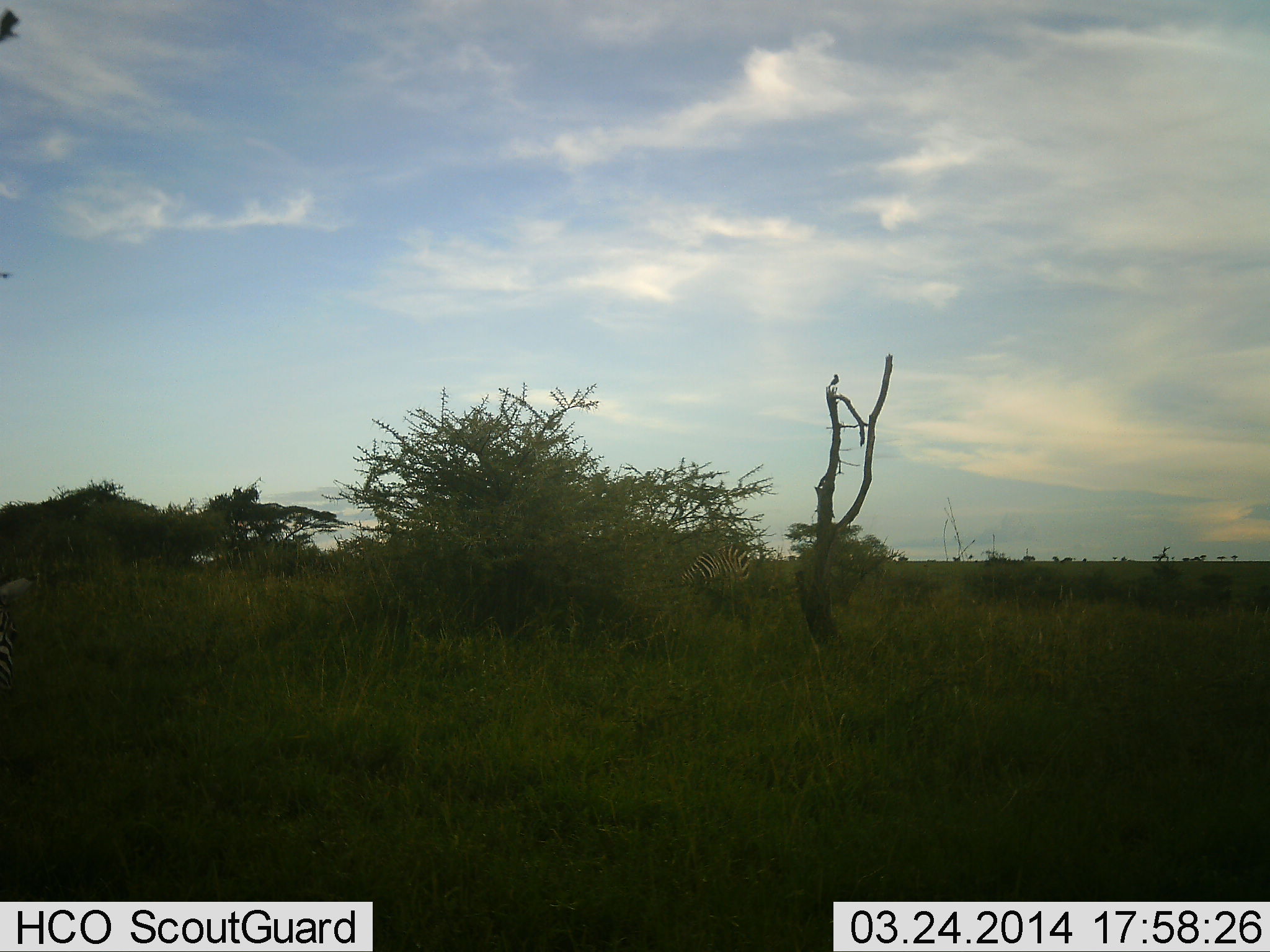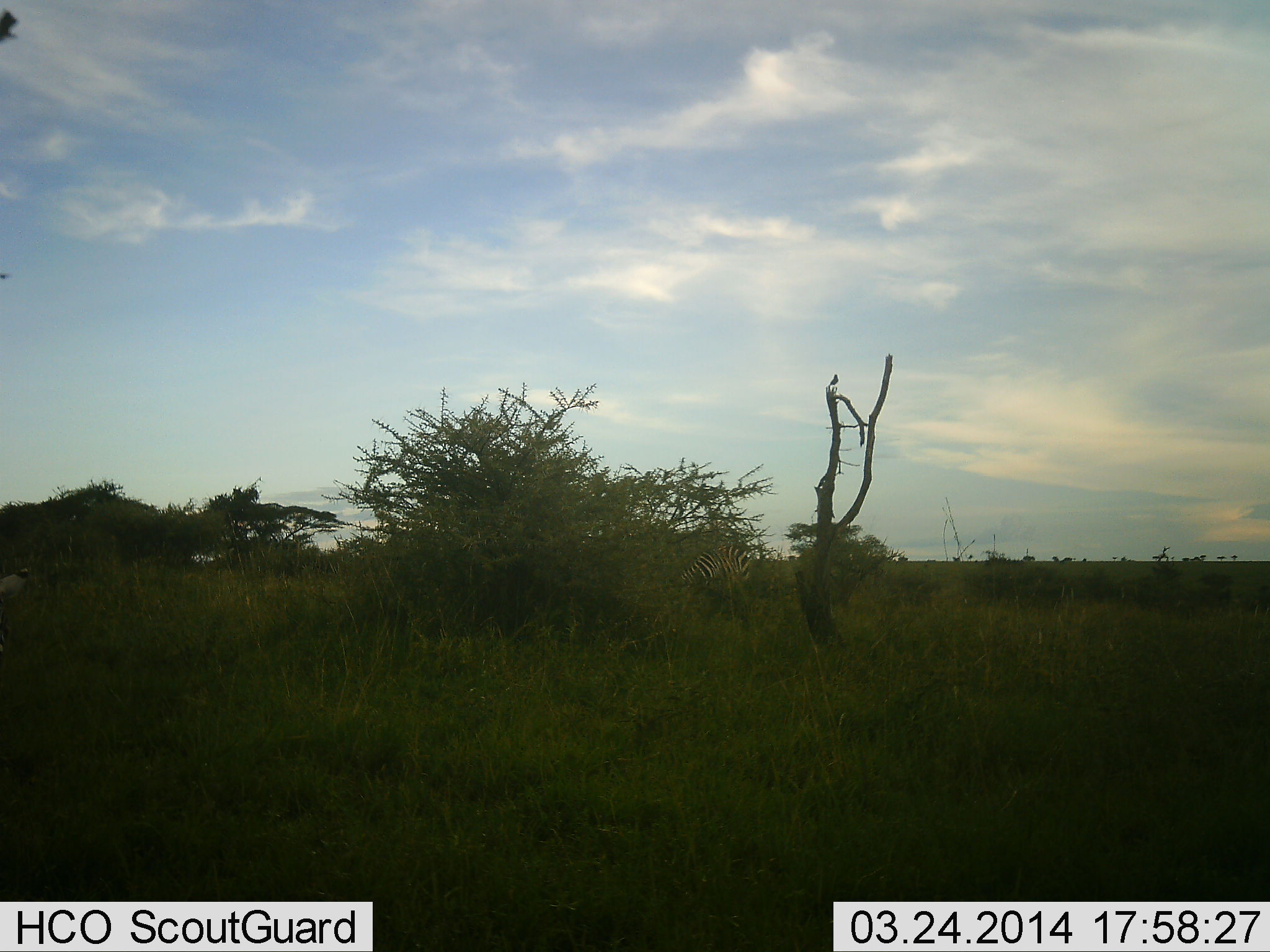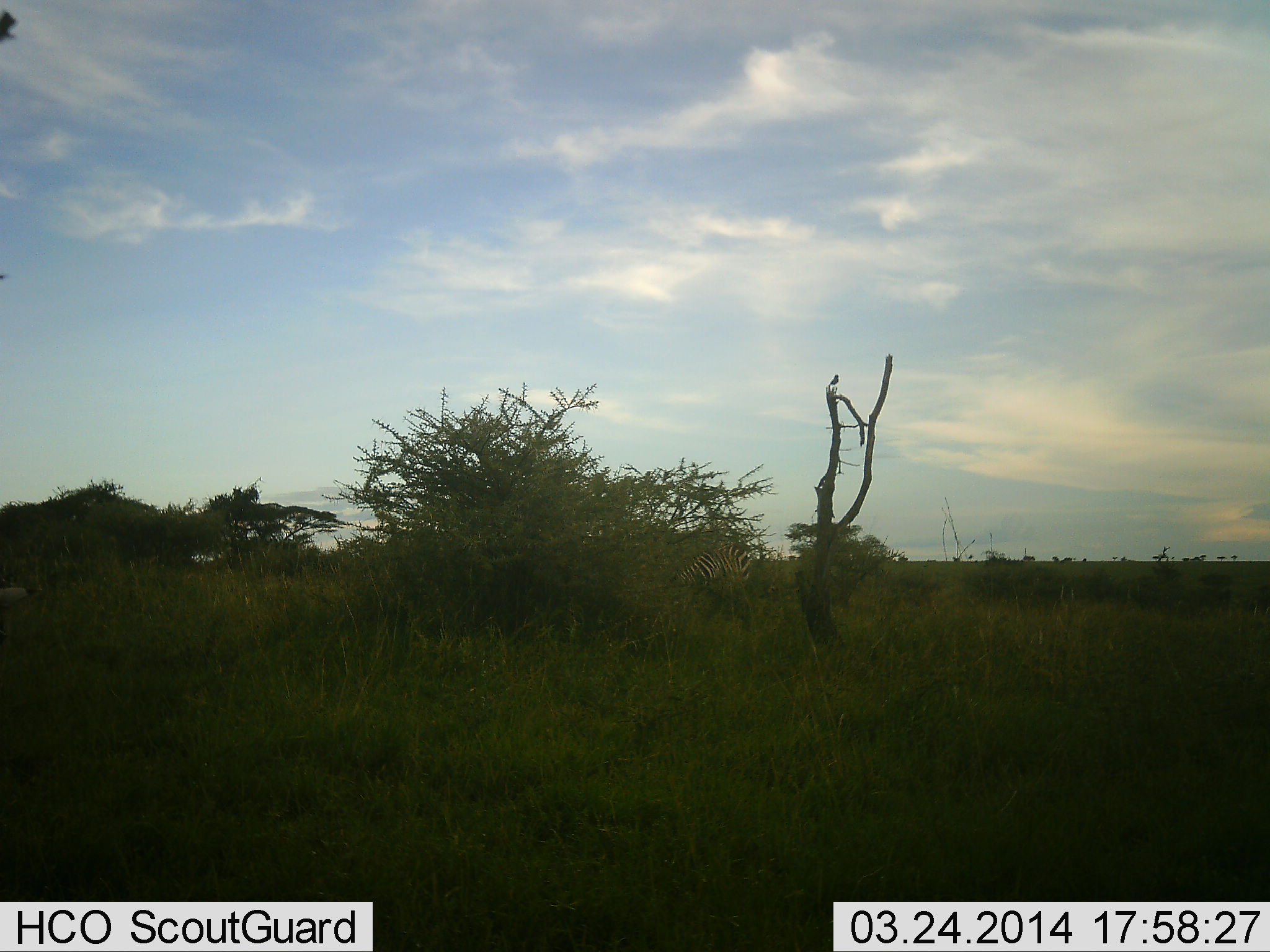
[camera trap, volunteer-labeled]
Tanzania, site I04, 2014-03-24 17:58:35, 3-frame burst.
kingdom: Animalia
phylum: Chordata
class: Mammalia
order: Perissodactyla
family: Equidae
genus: Equus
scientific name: Equus quagga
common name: plains zebra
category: zebra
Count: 1.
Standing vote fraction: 58%.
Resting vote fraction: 0%.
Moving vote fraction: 8%.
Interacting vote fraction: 0%.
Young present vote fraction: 0%.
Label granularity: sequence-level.